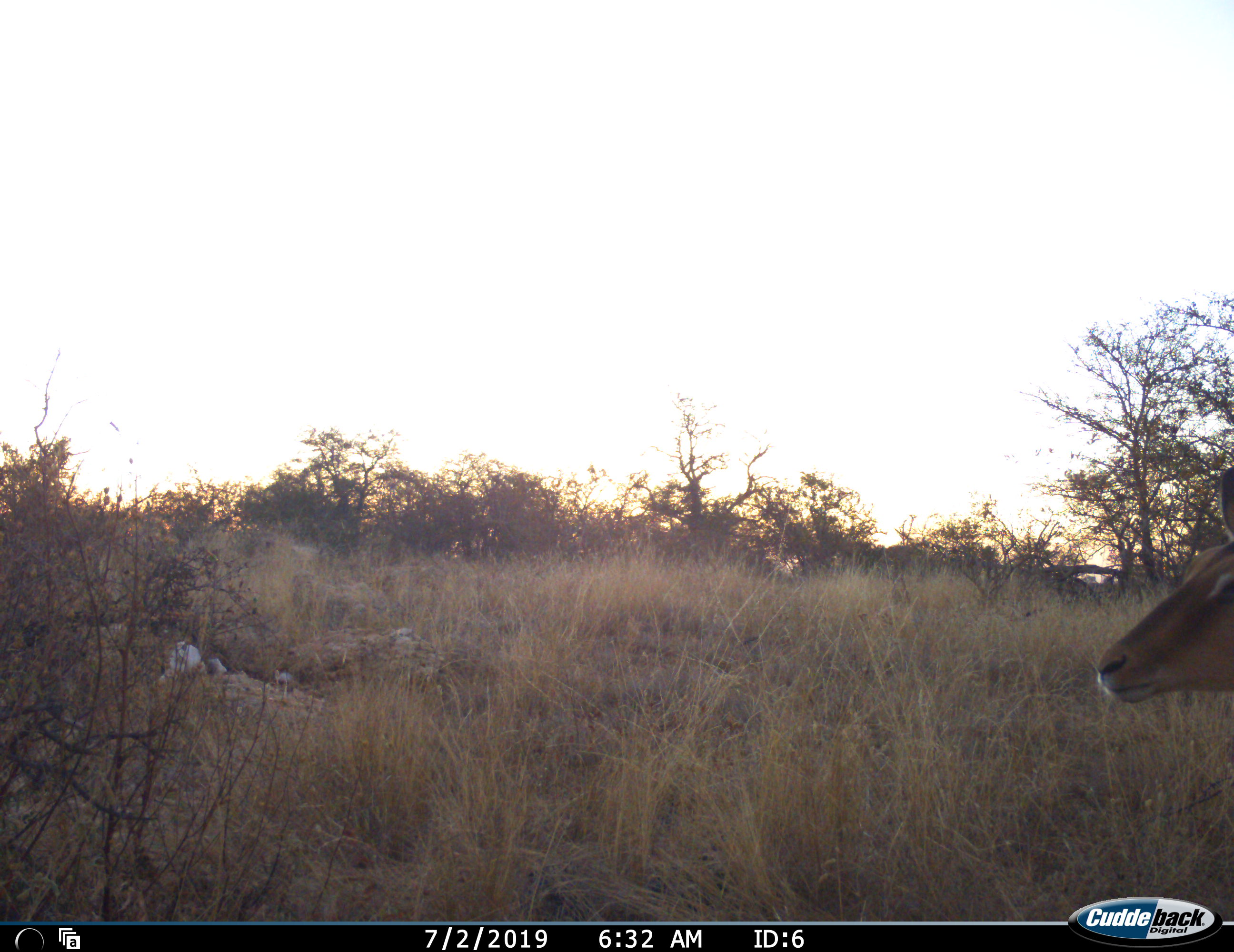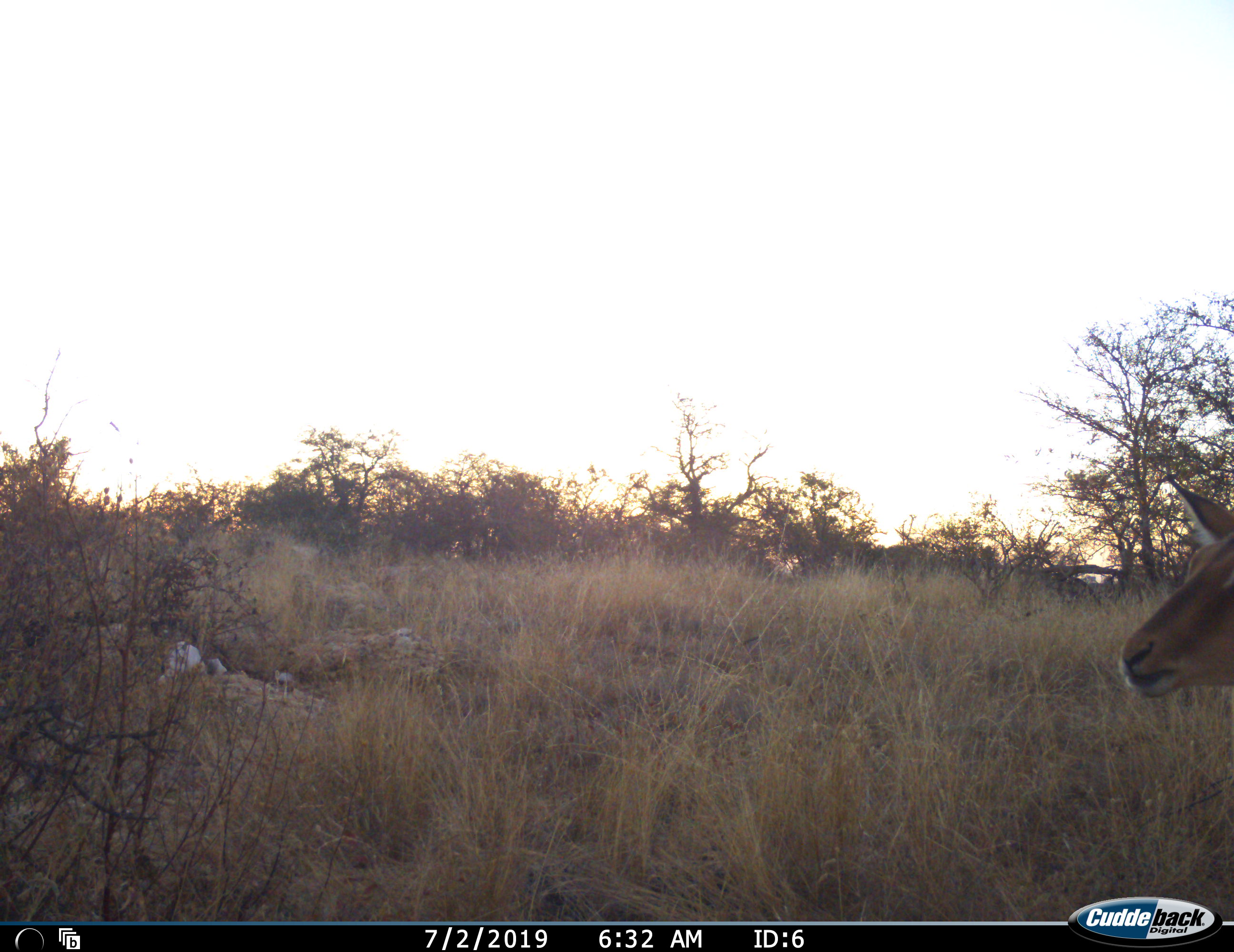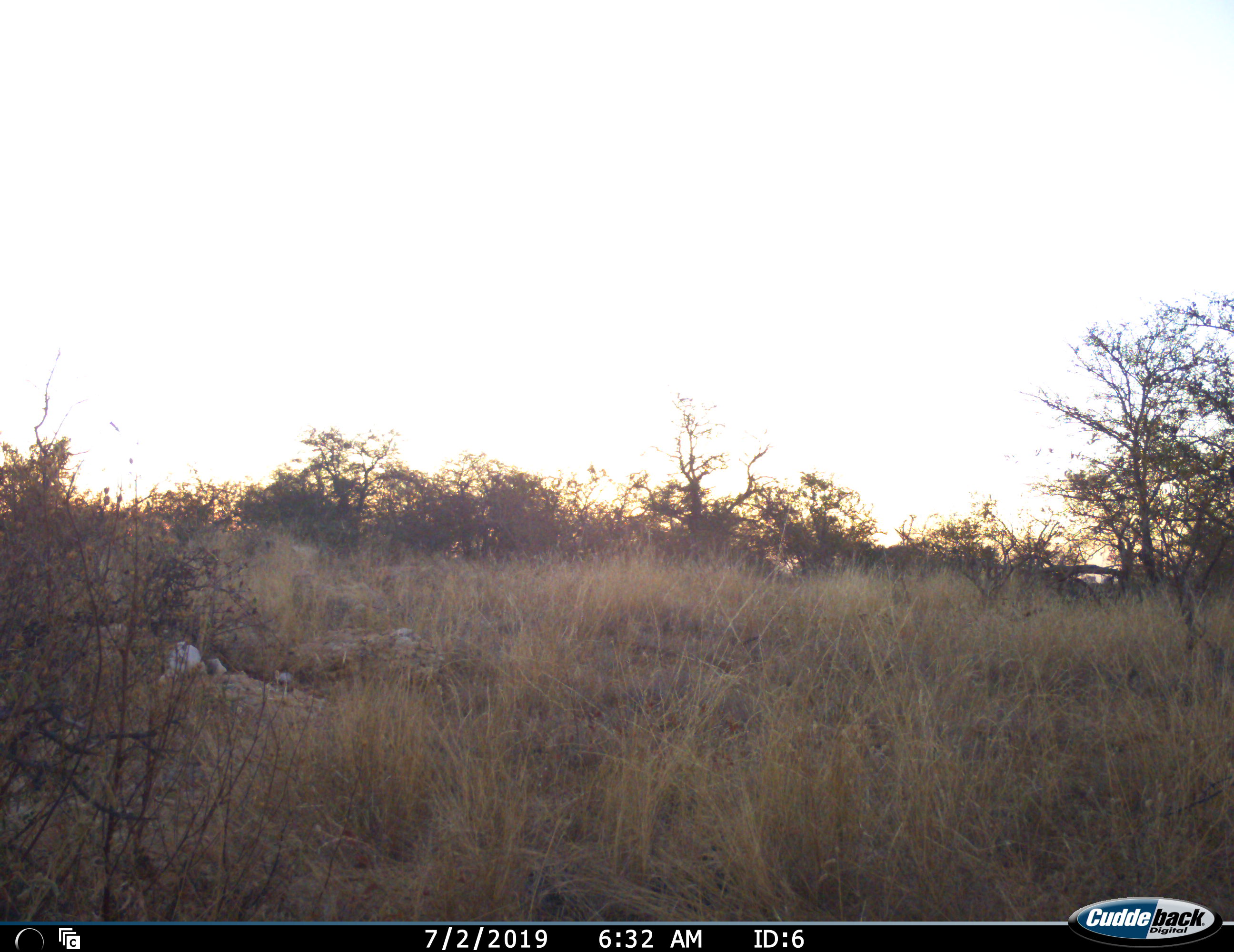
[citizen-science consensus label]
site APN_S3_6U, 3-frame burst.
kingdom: Animalia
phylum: Chordata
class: Mammalia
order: Artiodactyla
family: Bovidae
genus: Aepyceros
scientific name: Aepyceros melampus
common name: impala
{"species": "impala (Aepyceros melampus)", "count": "1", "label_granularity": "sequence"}